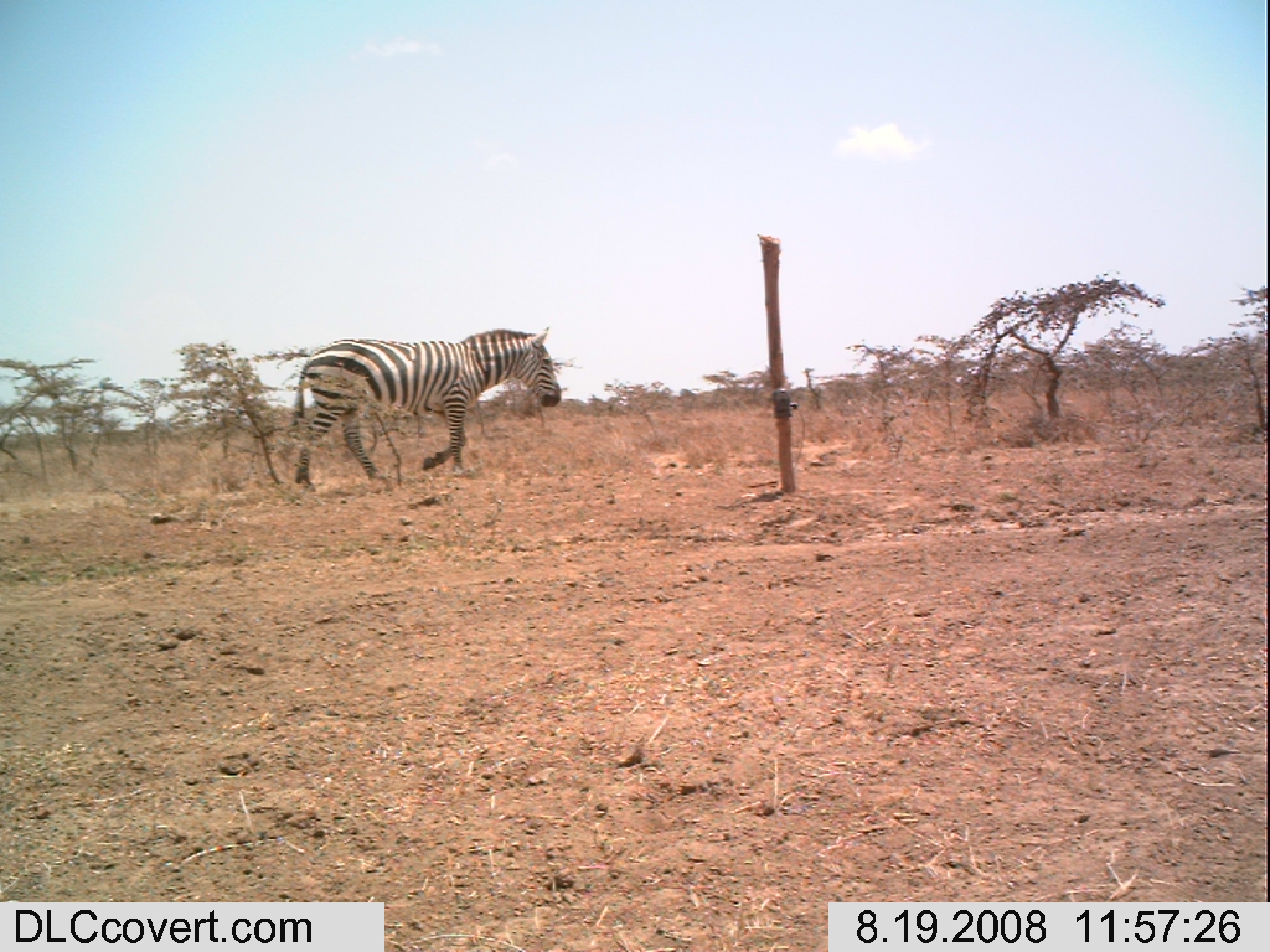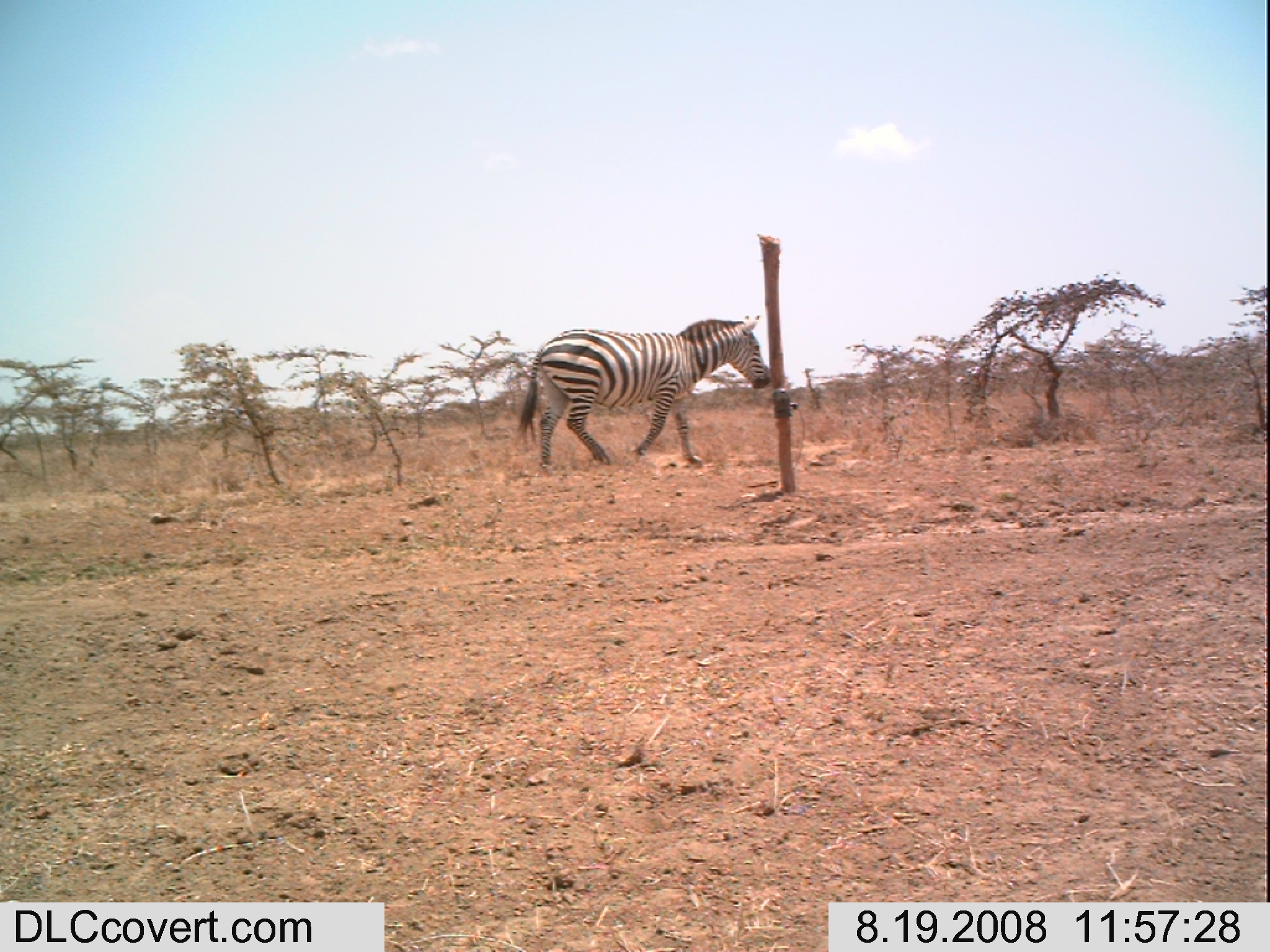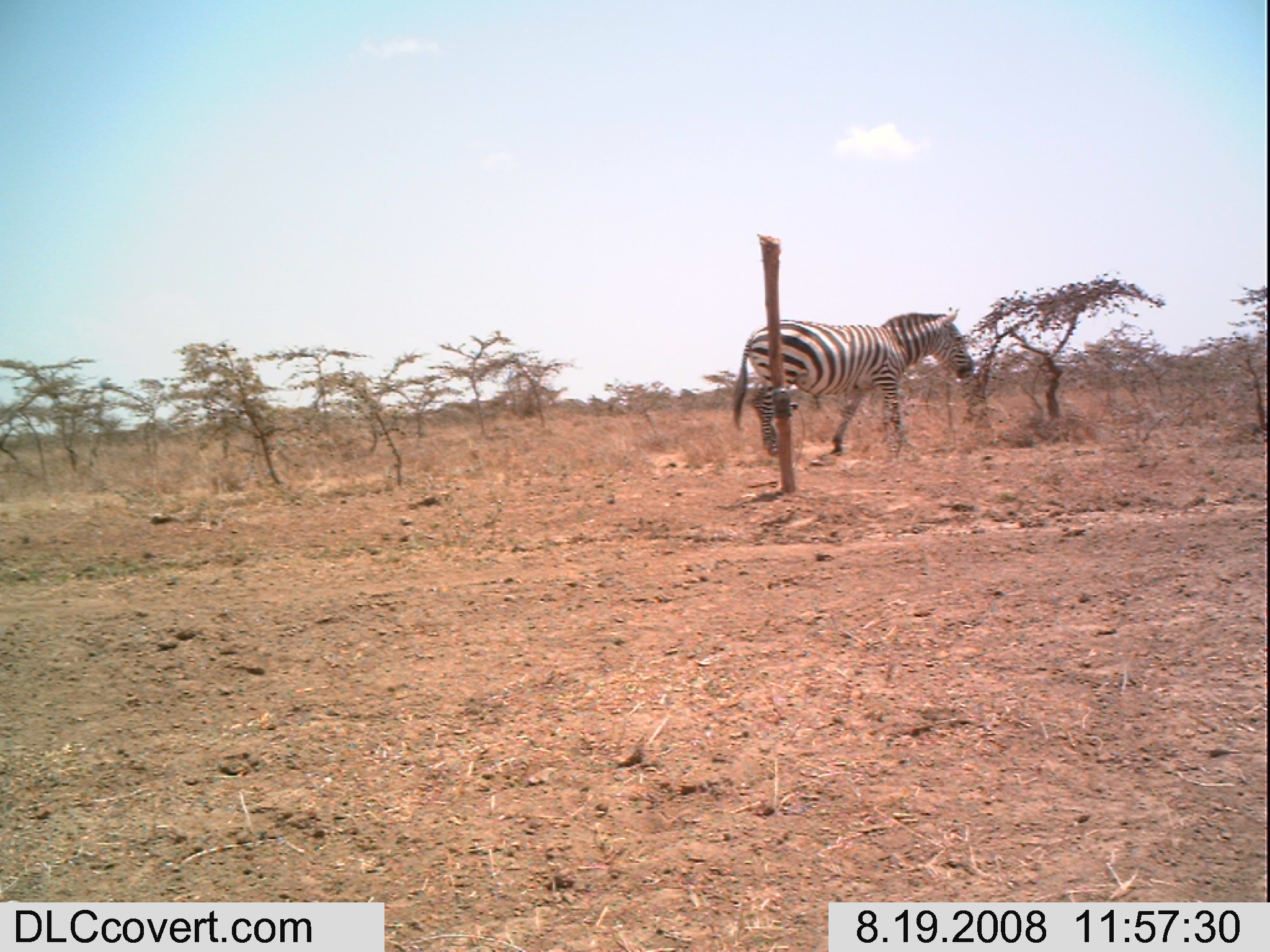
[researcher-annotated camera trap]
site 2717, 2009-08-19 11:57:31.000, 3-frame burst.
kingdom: Animalia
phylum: Chordata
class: Mammalia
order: Perissodactyla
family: Equidae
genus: Equus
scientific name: Equus quagga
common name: plains zebra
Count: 1.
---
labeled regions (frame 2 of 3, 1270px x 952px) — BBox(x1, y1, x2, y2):
equus quagga: BBox(514, 314, 769, 468)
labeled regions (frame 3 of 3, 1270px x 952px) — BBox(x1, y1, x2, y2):
equus quagga: BBox(730, 310, 979, 456)